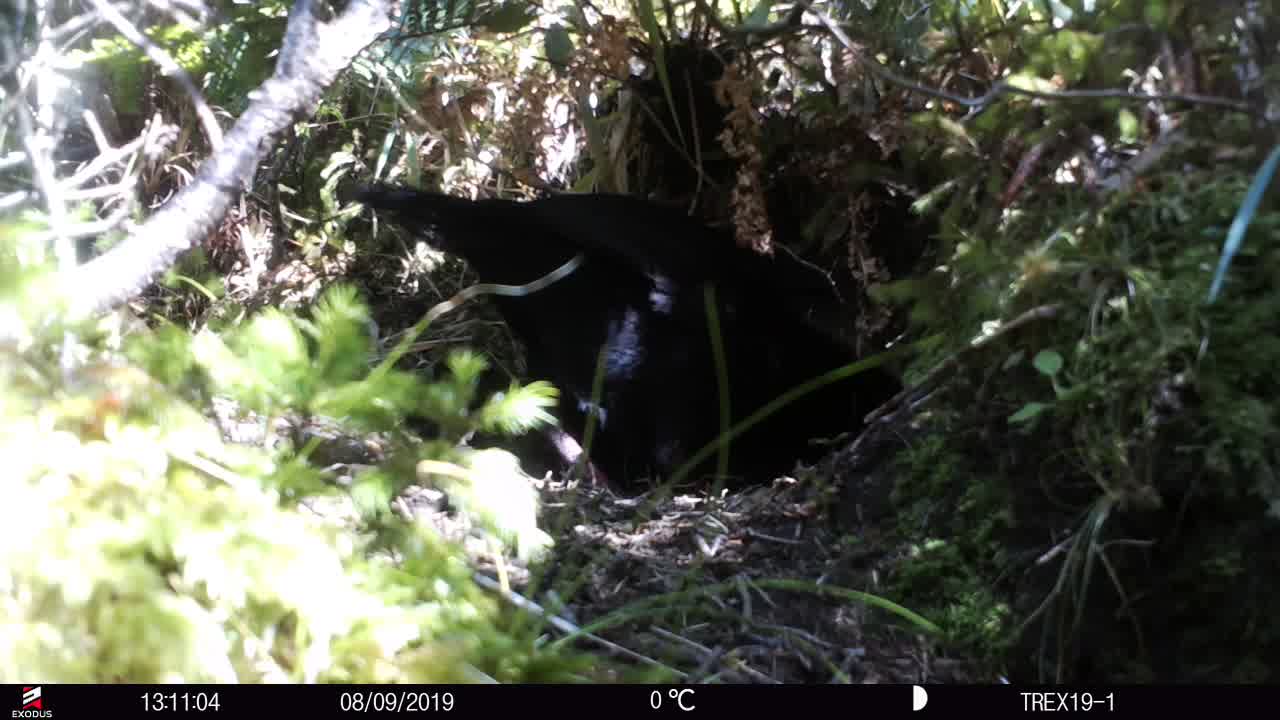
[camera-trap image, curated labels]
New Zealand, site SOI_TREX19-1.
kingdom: Animalia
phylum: Chordata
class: Aves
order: Gruiformes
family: Rallidae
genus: Gallirallus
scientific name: Gallirallus australis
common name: weka